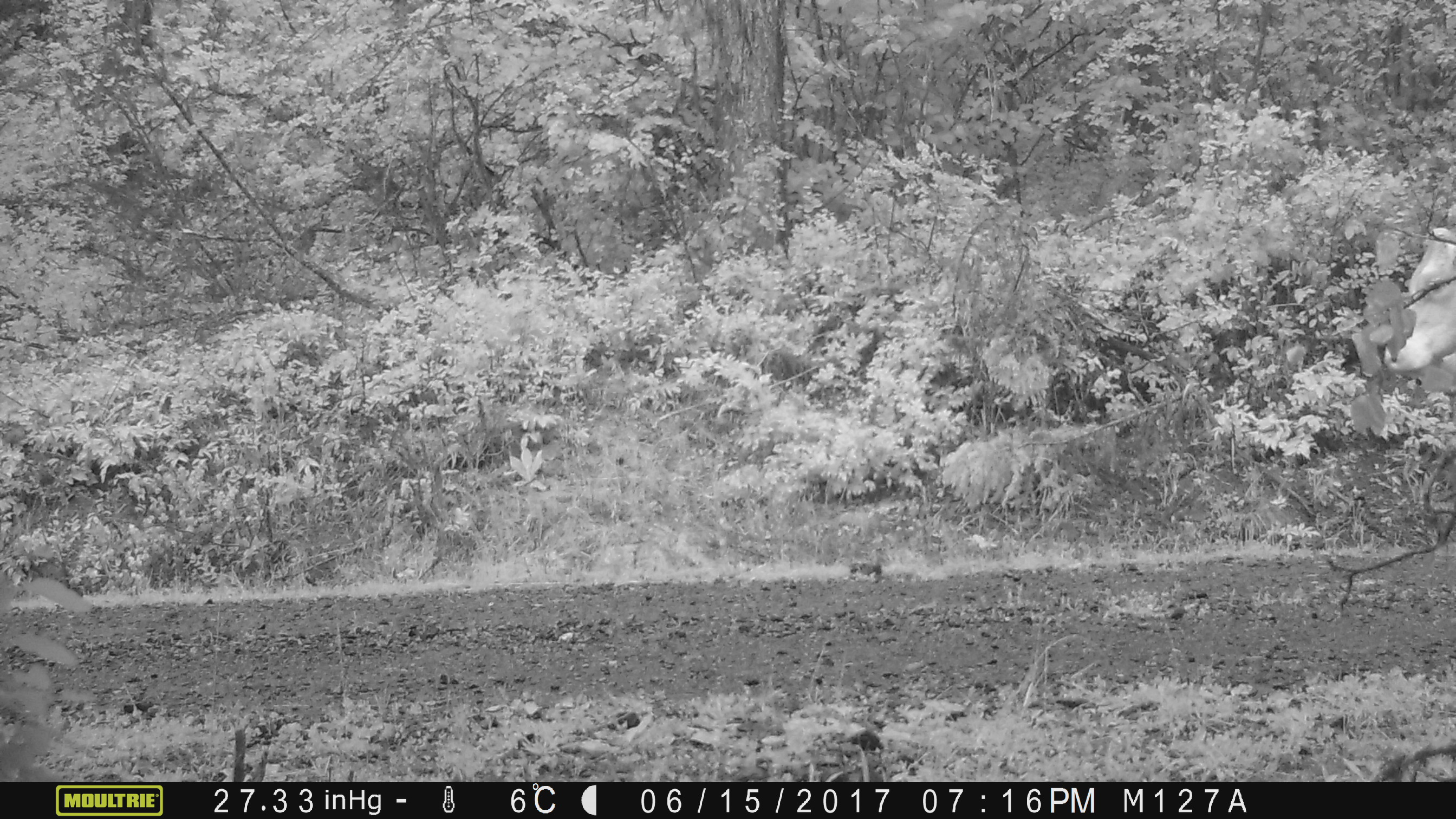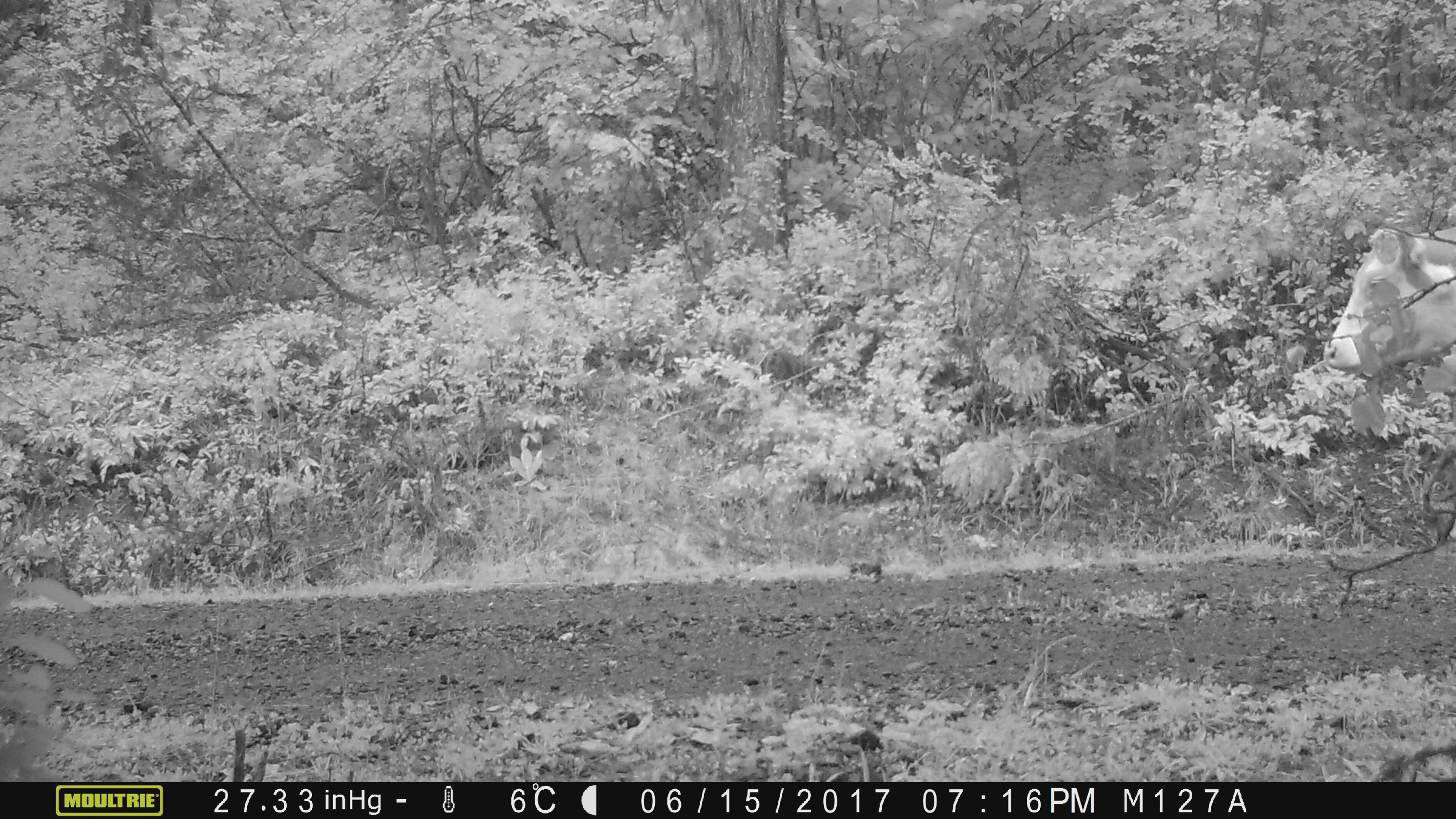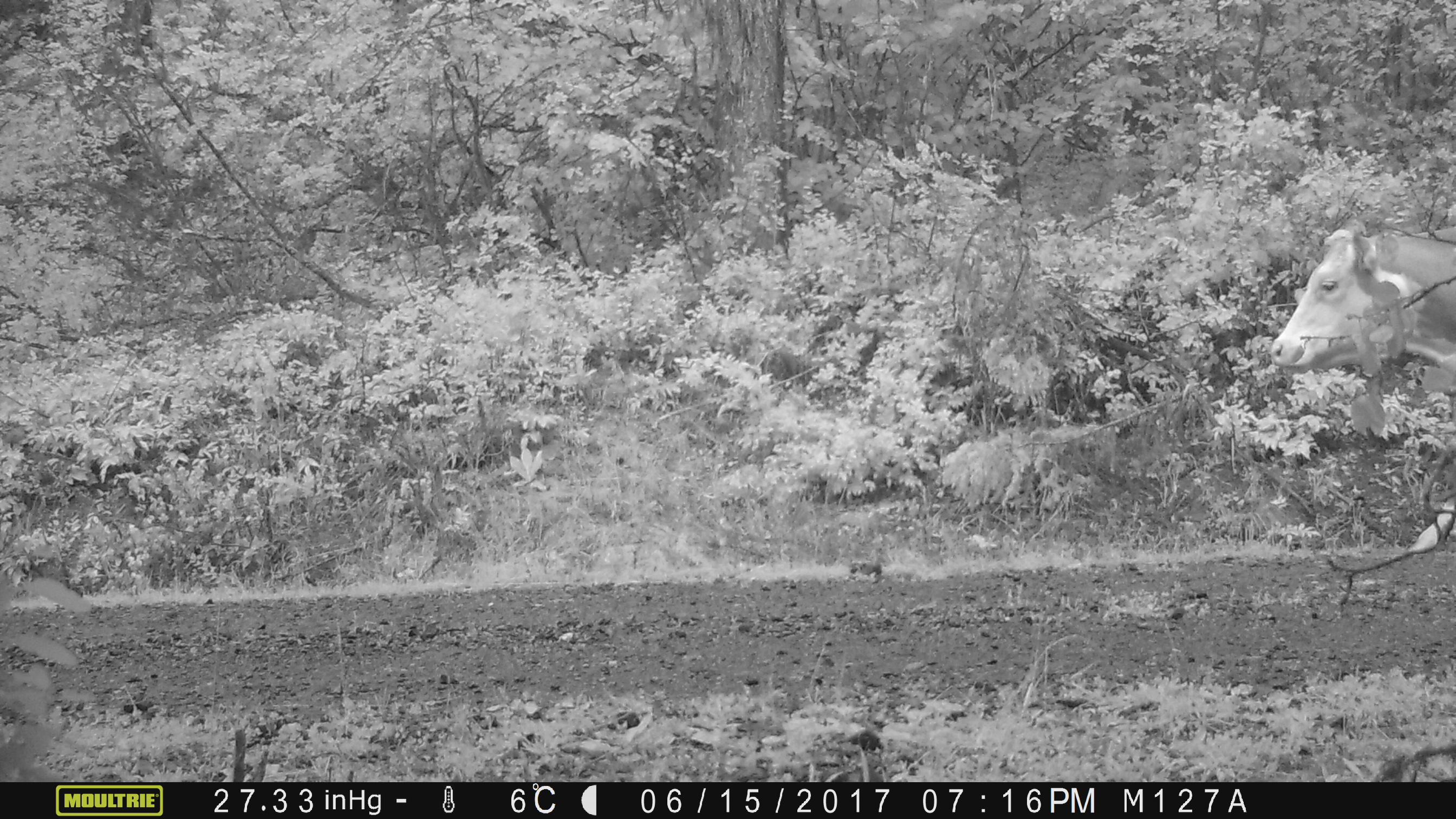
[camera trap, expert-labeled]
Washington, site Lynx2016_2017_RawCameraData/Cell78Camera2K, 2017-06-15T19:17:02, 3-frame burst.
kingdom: Animalia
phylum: Chordata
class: Mammalia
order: Artiodactyla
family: Bovidae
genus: Bos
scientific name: Bos taurus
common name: domestic cattle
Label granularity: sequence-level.